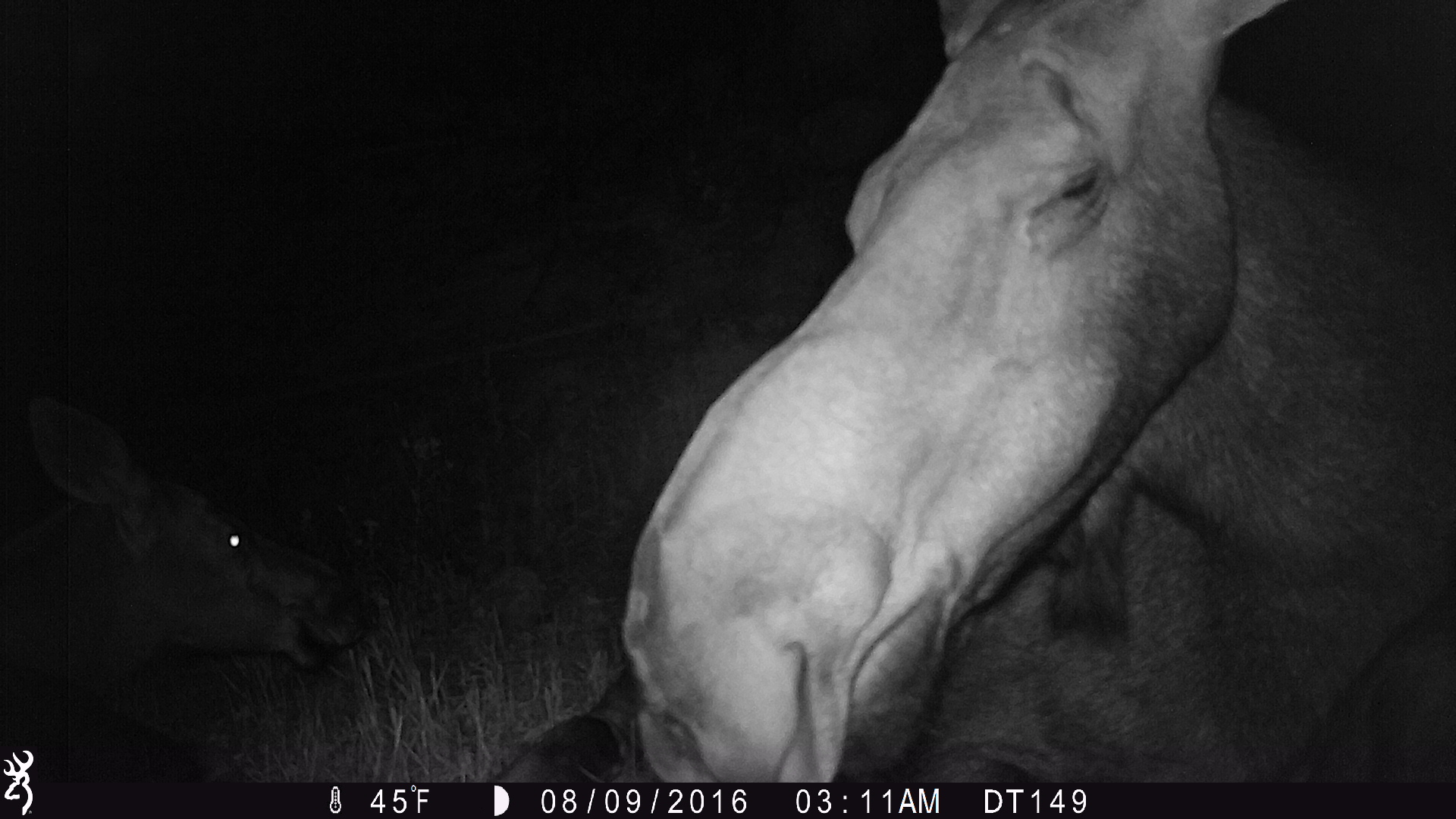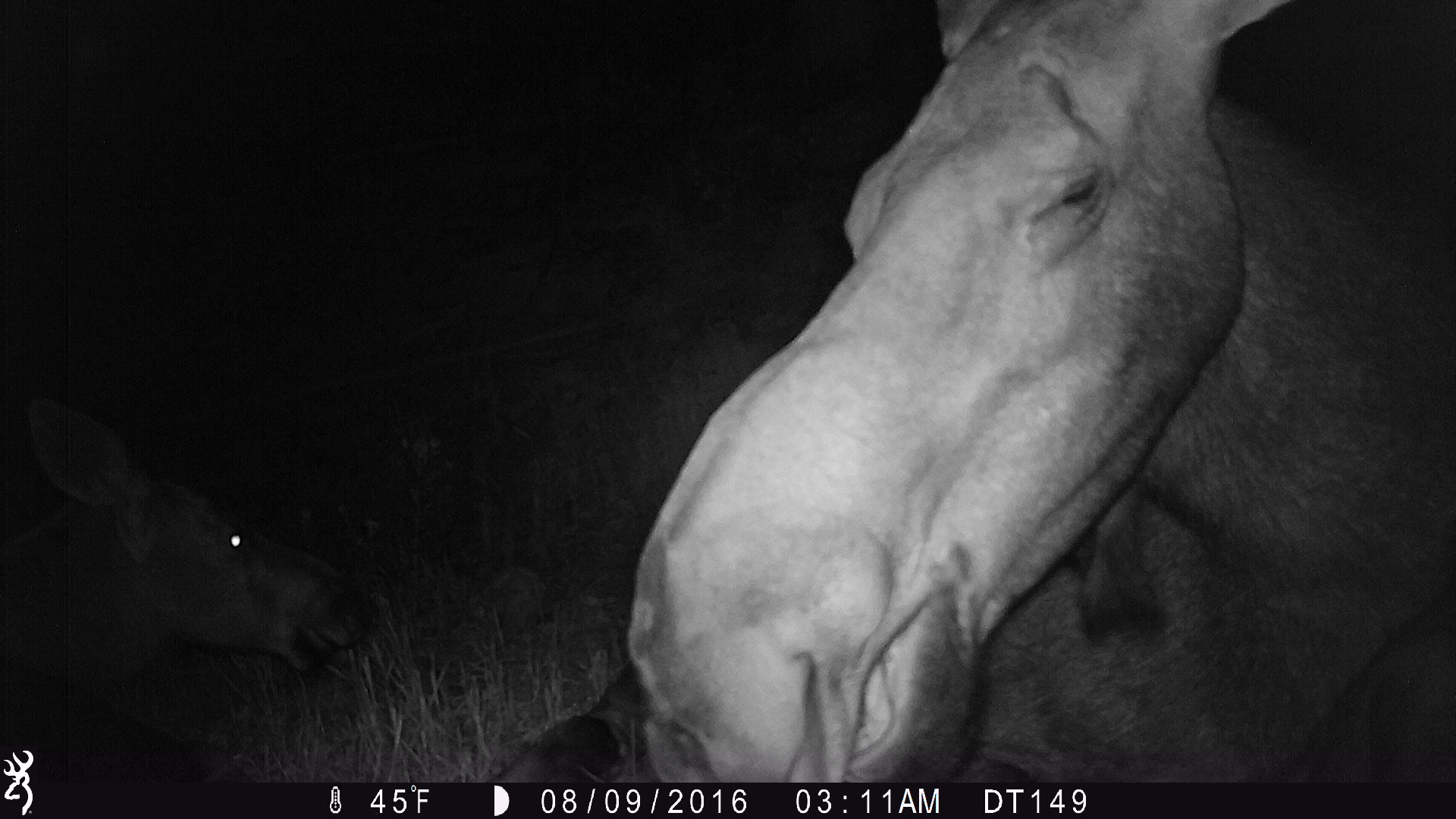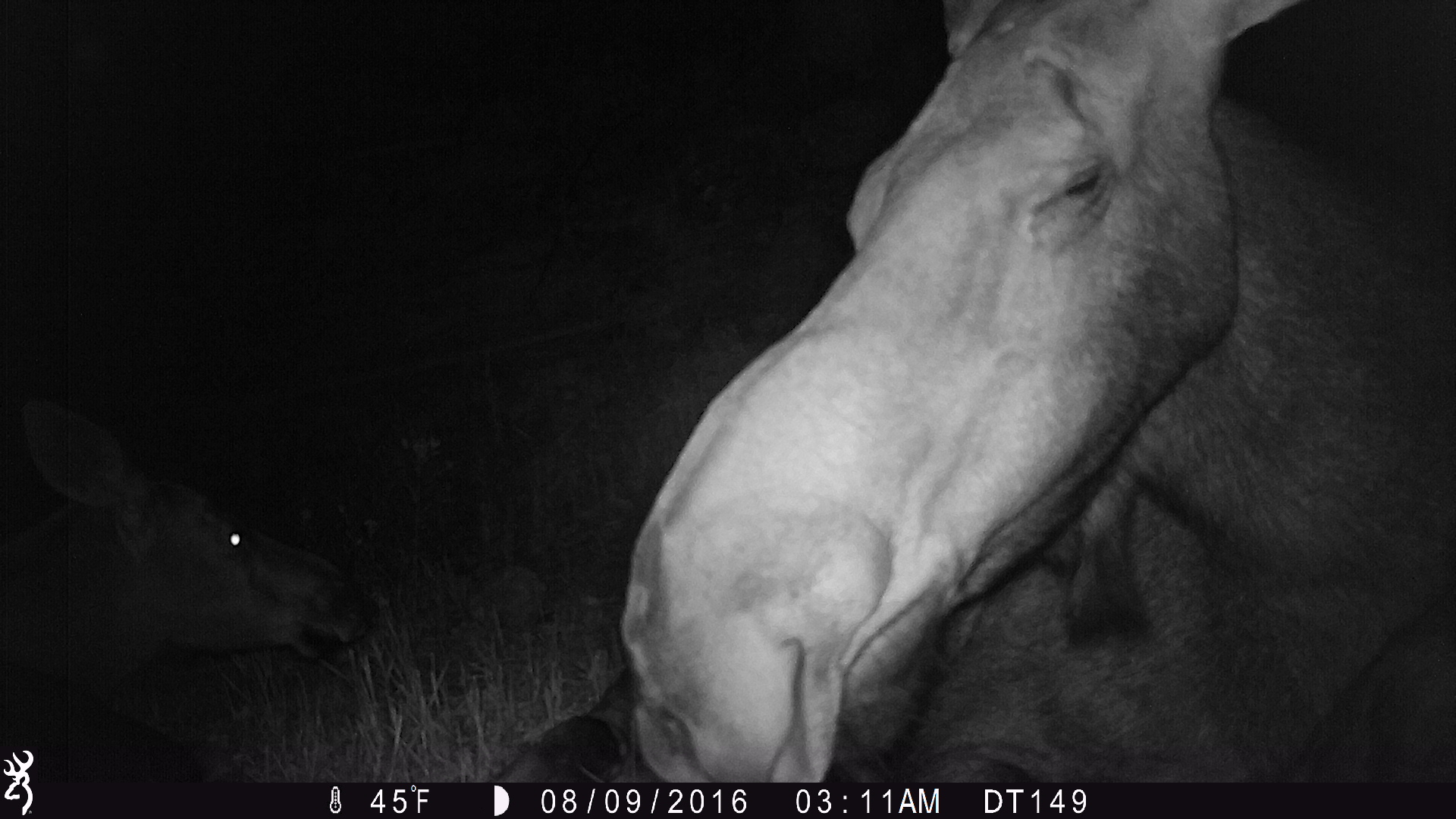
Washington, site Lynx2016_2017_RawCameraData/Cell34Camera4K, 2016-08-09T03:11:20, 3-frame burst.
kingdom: Animalia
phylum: Chordata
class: Mammalia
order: Artiodactyla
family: Cervidae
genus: Alces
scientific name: Alces alces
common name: moose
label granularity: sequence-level